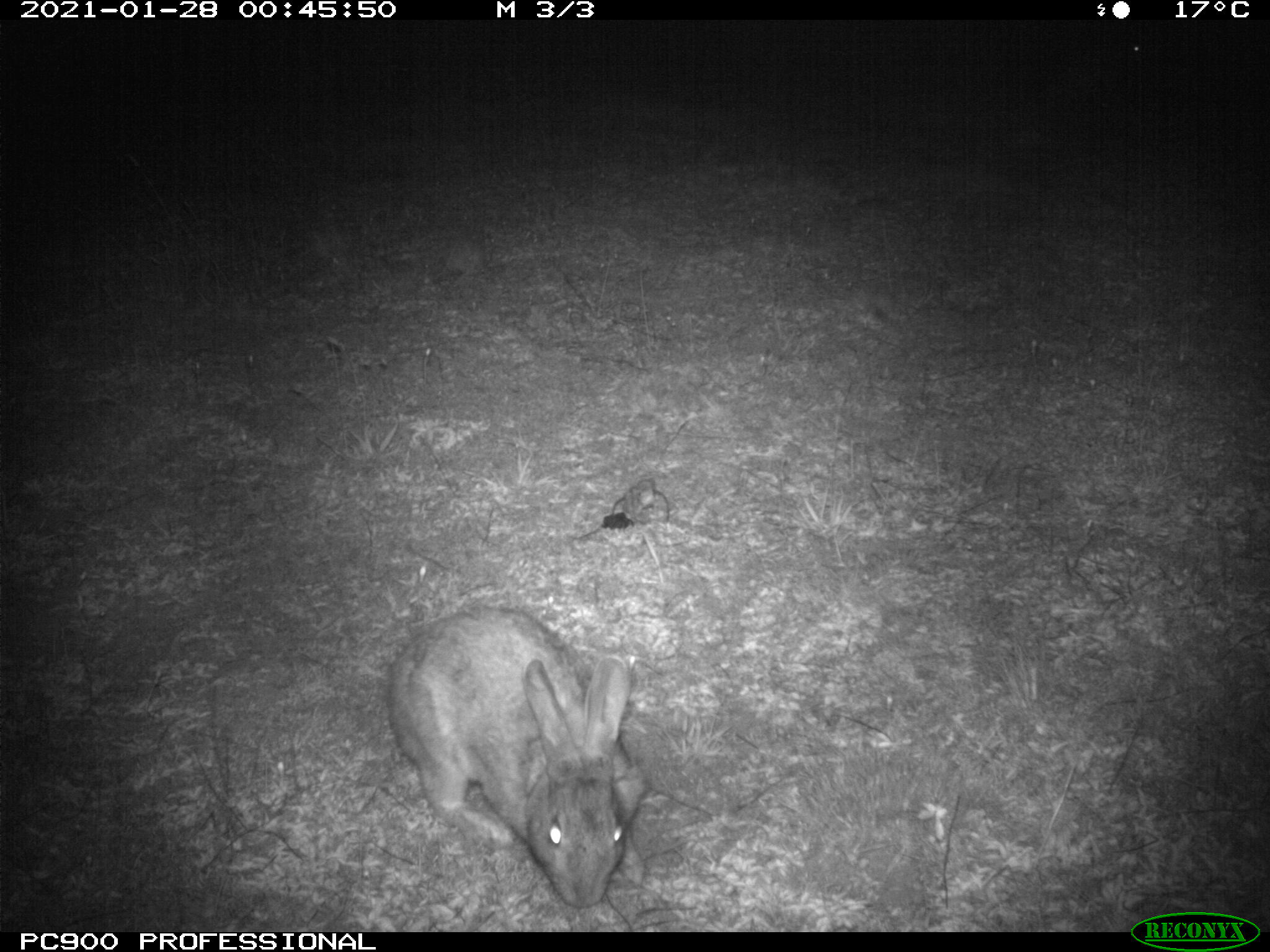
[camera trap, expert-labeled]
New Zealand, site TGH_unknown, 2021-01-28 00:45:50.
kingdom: Animalia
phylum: Chordata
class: Mammalia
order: Lagomorpha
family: Leporidae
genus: Oryctolagus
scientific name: Oryctolagus cuniculus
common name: european rabbit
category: rabbit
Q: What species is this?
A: Rabbit (european rabbit) (Oryctolagus cuniculus).